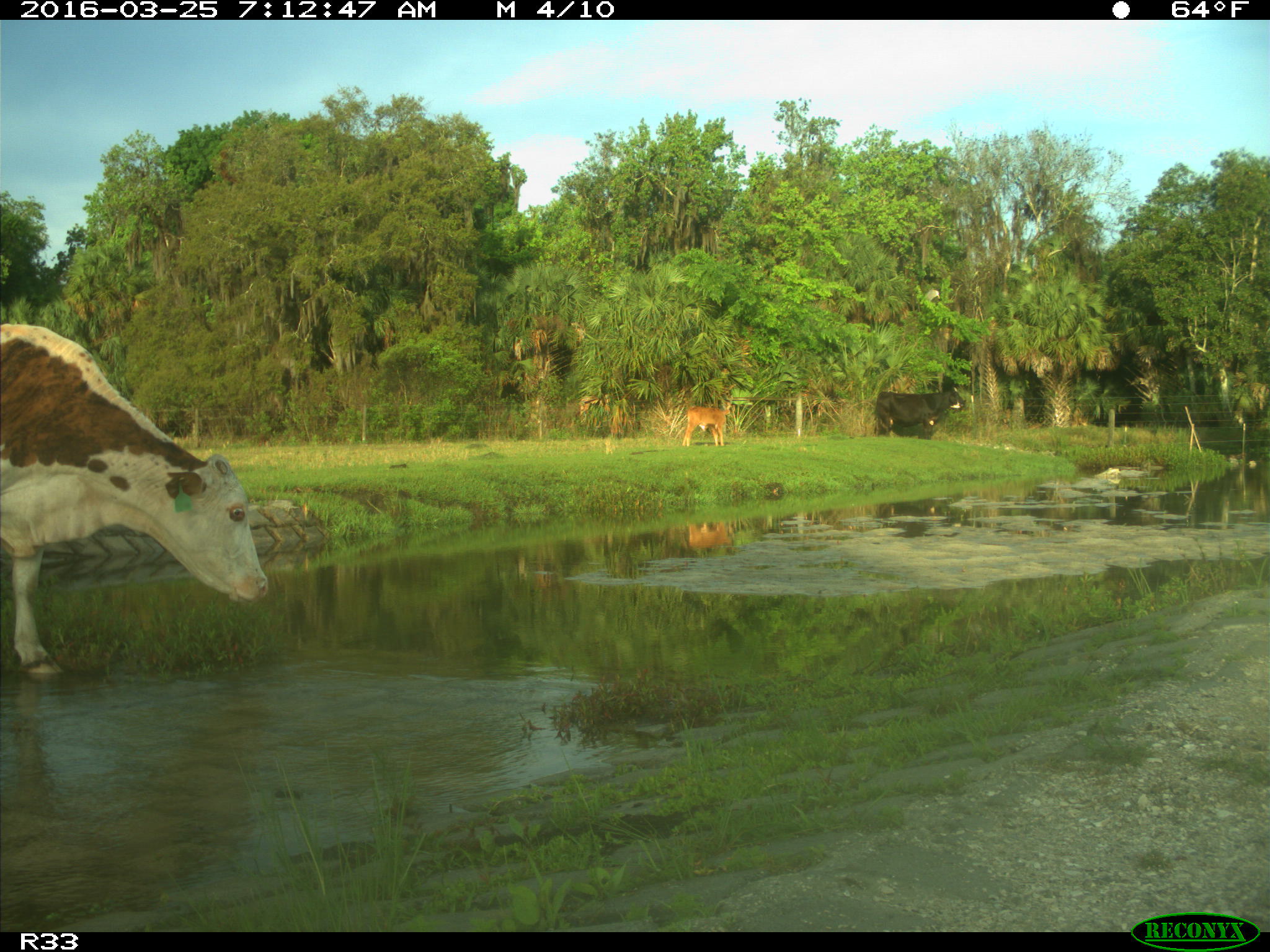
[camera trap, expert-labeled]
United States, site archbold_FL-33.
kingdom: Animalia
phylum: Chordata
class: Mammalia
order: Artiodactyla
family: Bovidae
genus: Bos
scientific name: Bos taurus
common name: domestic cow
Bos taurus (domestic cow).